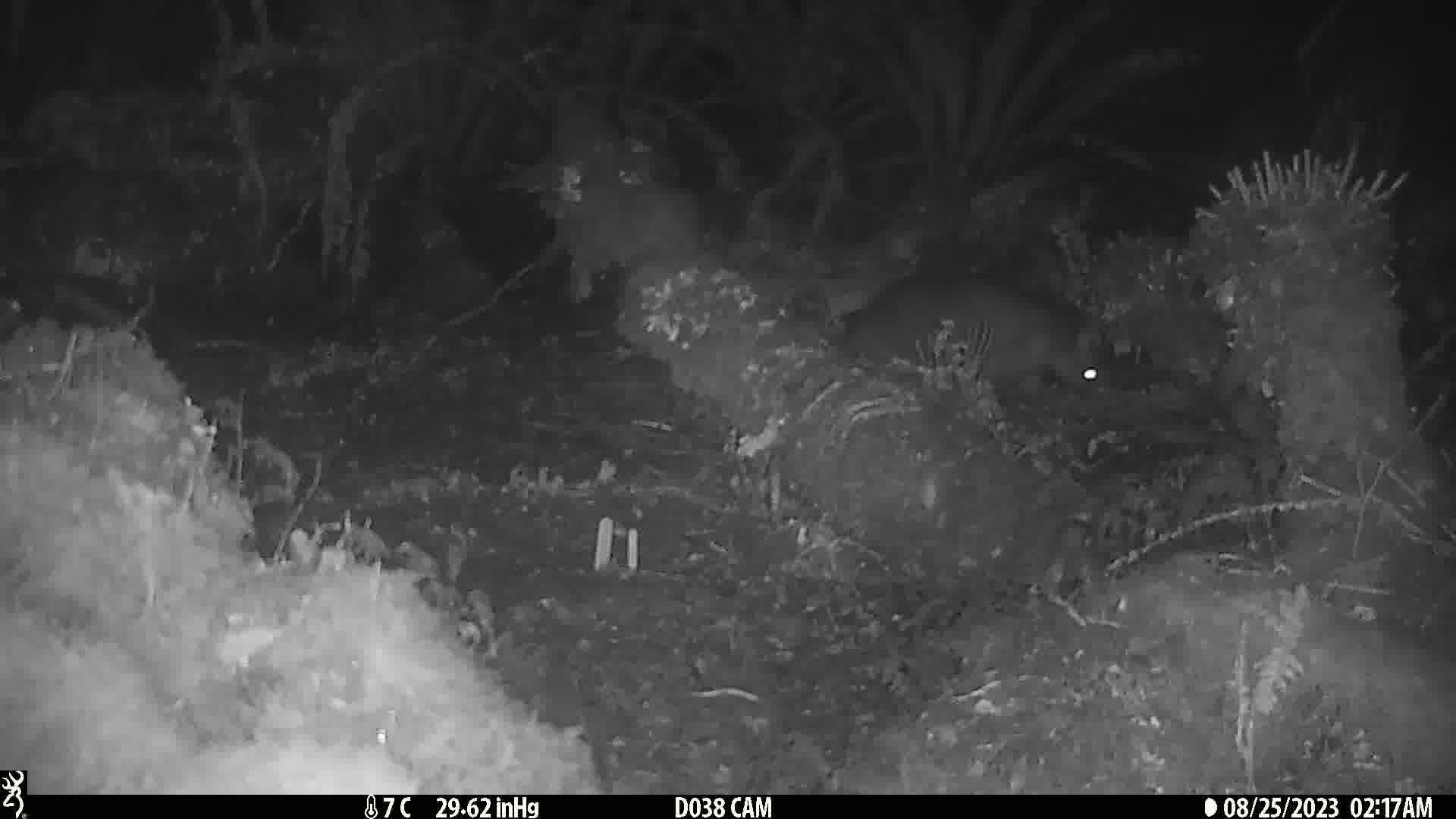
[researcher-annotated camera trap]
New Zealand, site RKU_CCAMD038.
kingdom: Animalia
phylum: Chordata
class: Mammalia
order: Diprotodontia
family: Phalangeridae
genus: Trichosurus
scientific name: Trichosurus vulpecula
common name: common brushtail possum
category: possum